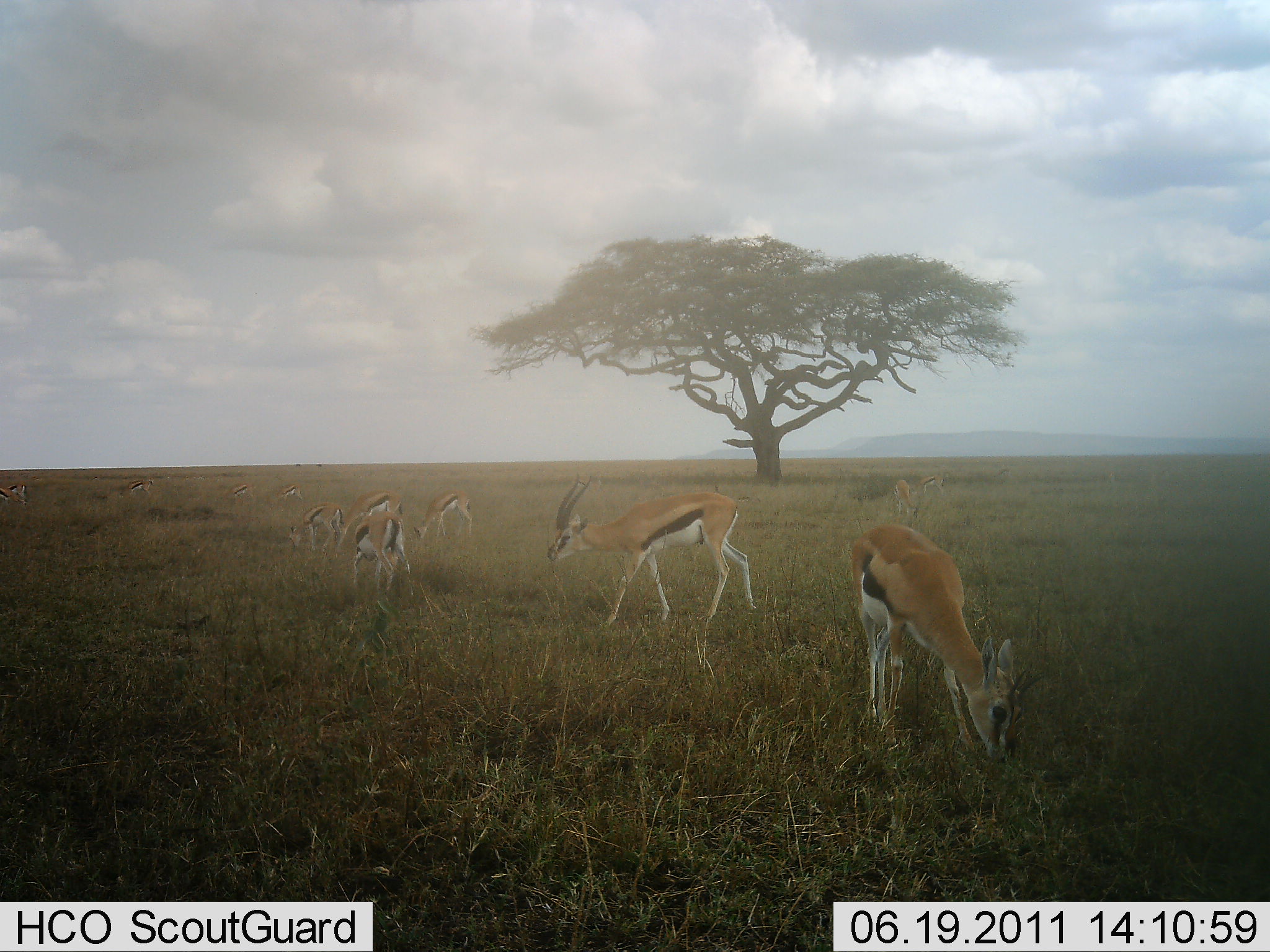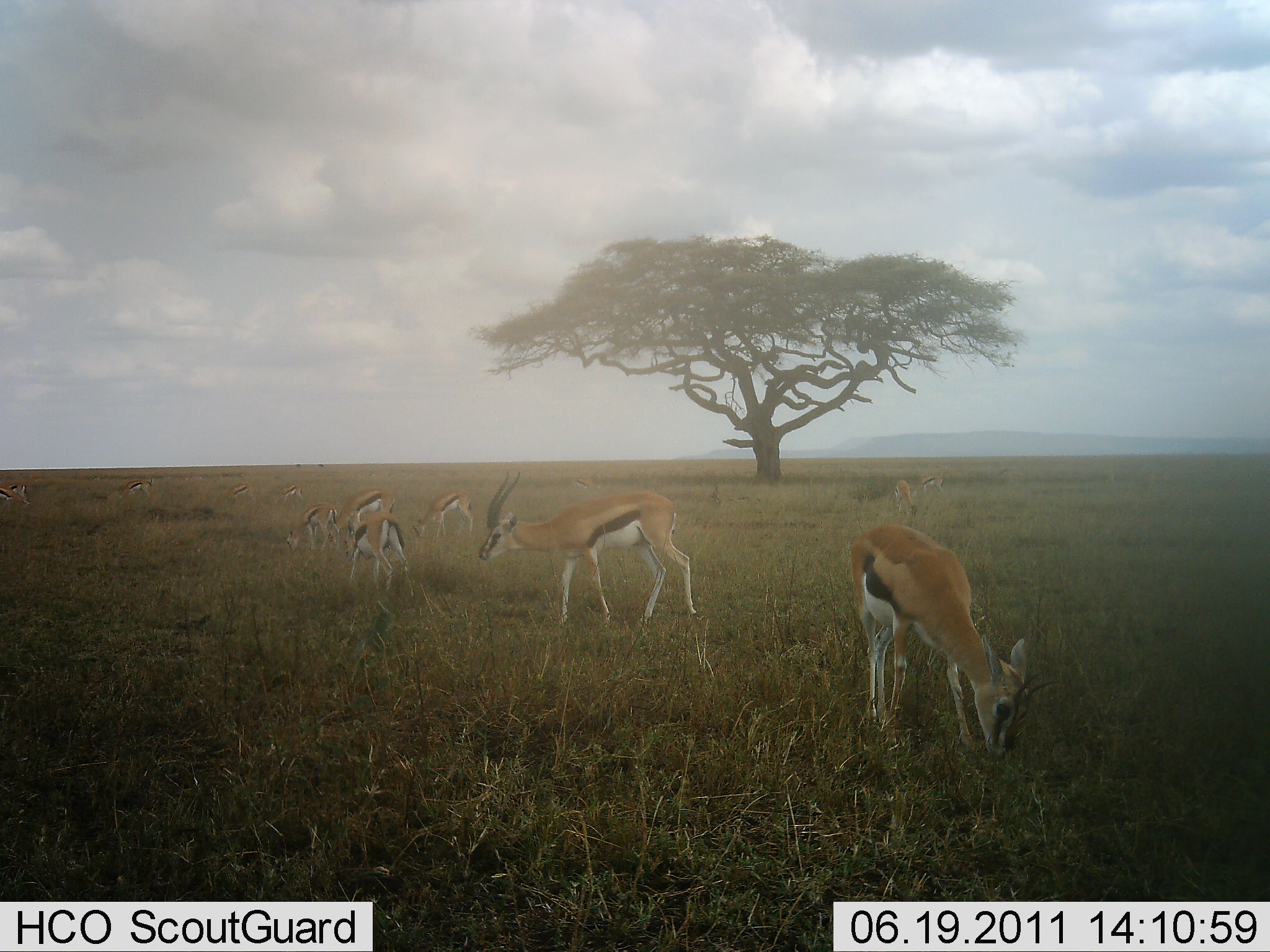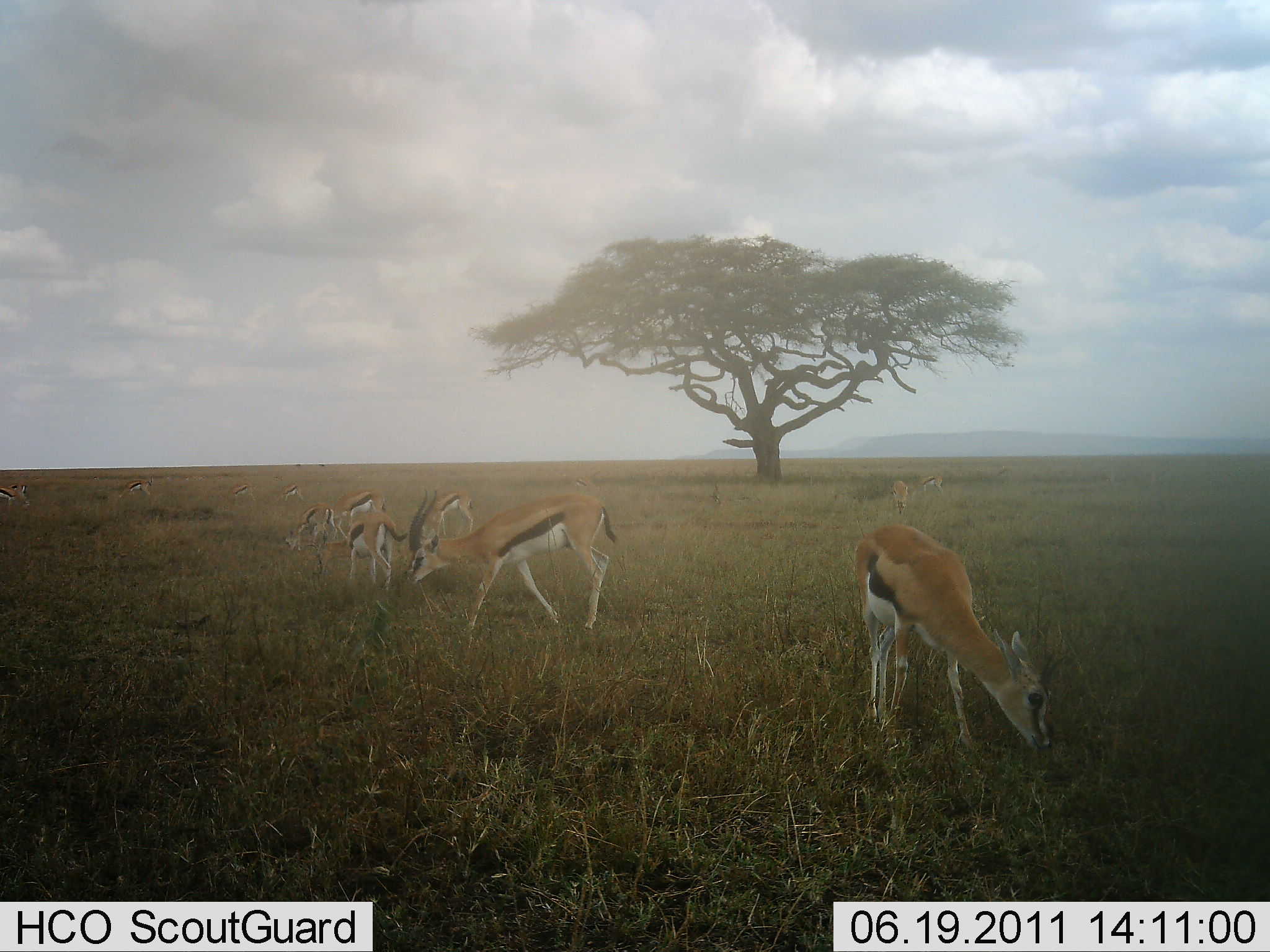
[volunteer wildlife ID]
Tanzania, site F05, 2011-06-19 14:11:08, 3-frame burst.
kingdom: Animalia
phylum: Chordata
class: Mammalia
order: Artiodactyla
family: Bovidae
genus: Eudorcas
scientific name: Eudorcas thomsonii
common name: thomson's gazelle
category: gazellethomsons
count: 9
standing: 42%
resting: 0%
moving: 8%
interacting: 0%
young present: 0%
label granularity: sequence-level